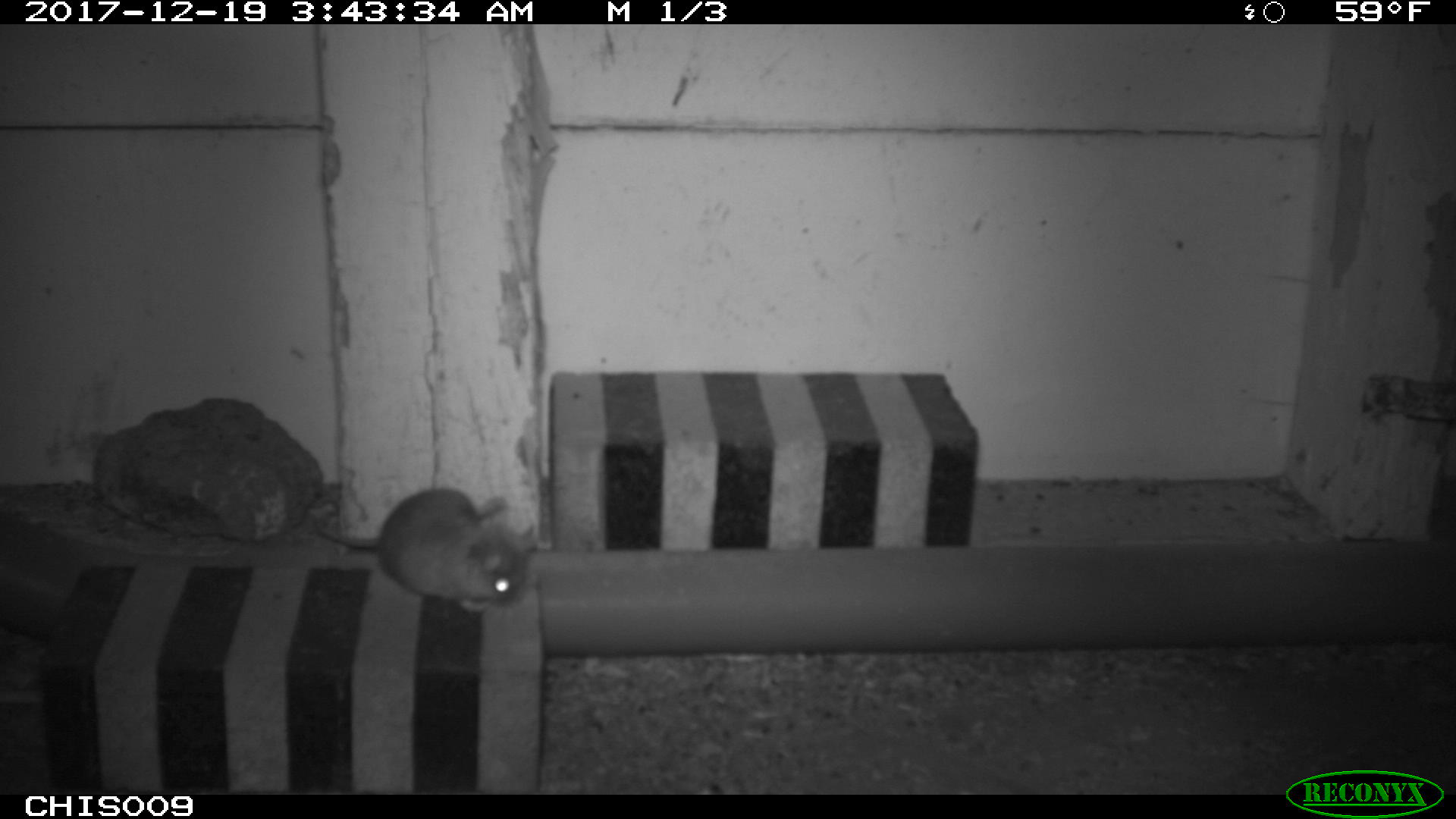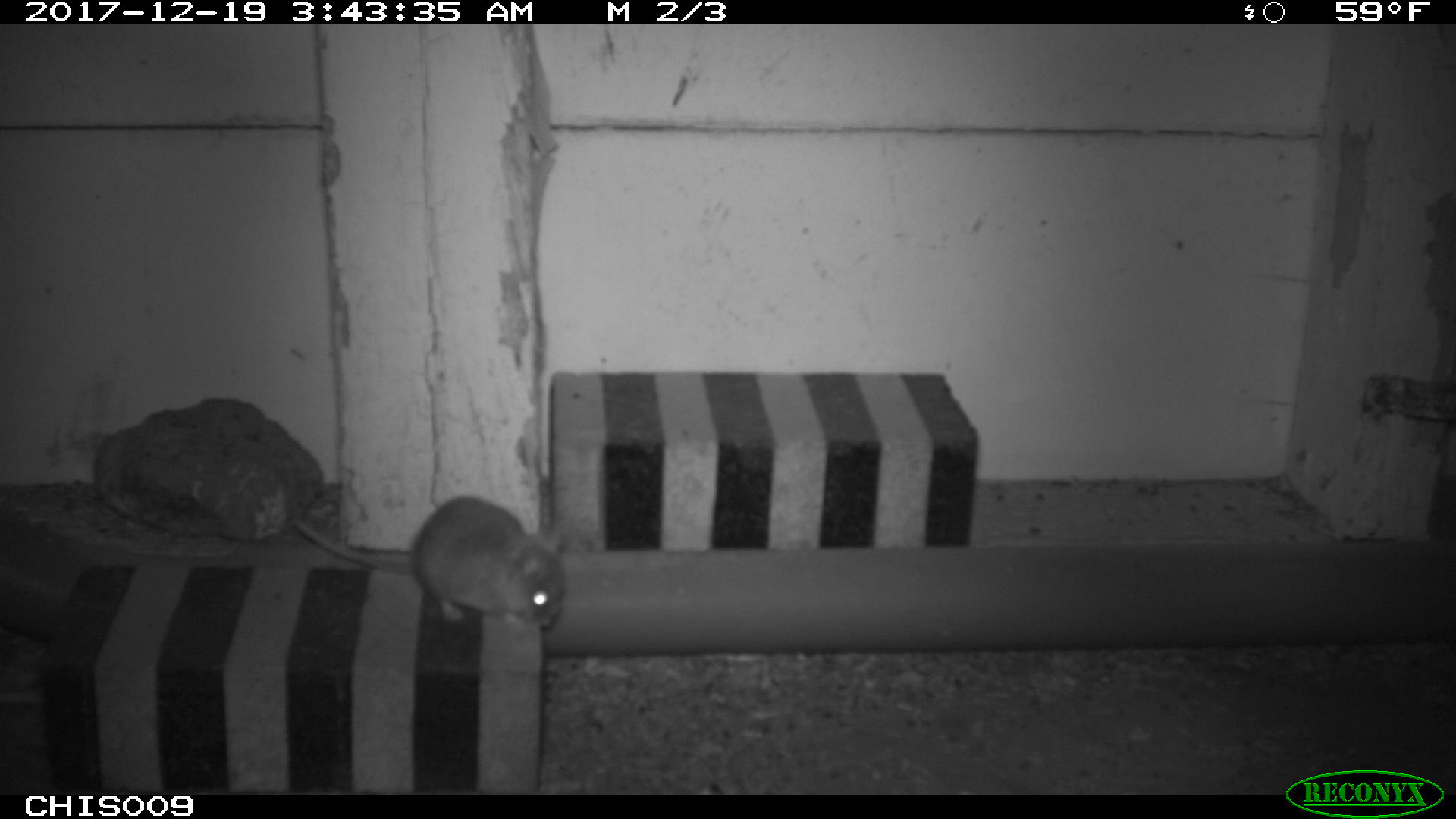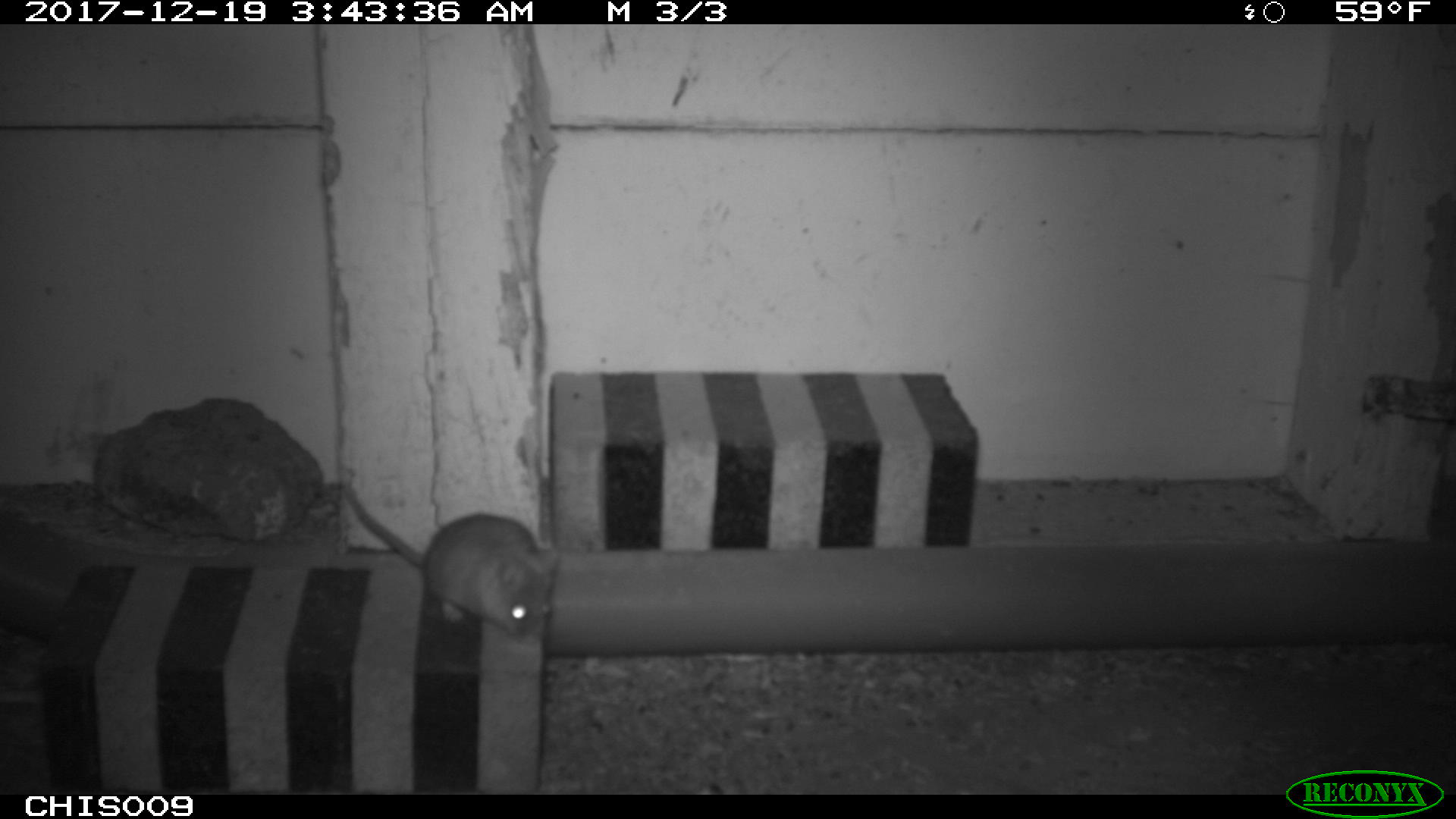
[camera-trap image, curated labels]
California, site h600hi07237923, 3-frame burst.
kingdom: Animalia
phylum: Chordata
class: Mammalia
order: Rodentia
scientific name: Rodentia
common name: rodent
Rodent (Rodentia).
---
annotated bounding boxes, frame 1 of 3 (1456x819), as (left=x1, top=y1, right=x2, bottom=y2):
rodent: (left=314, top=487, right=538, bottom=613)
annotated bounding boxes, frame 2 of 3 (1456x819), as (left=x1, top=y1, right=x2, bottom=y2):
rodent: (left=291, top=494, right=563, bottom=631)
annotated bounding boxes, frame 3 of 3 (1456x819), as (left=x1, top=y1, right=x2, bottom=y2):
rodent: (left=341, top=479, right=559, bottom=642)